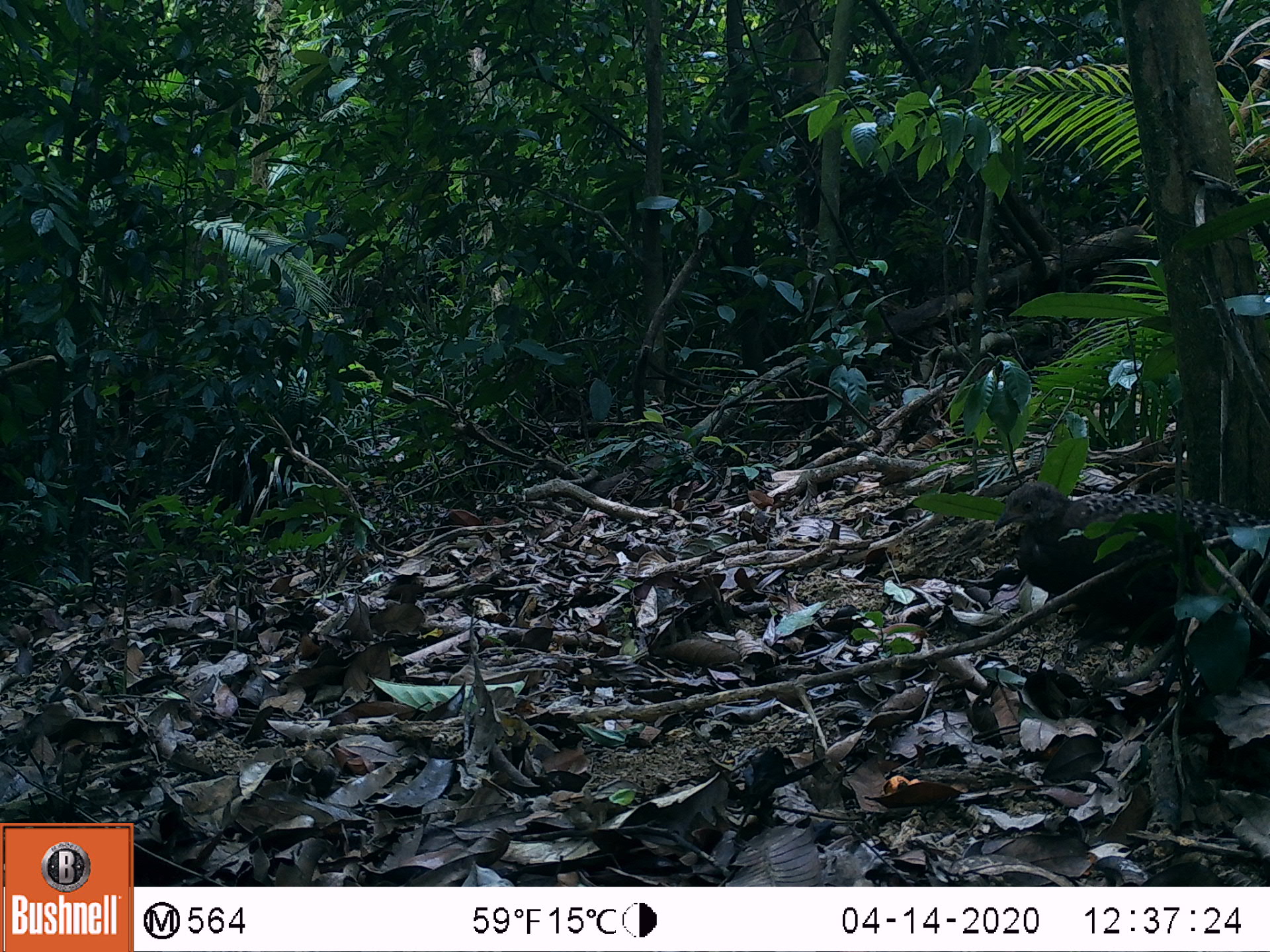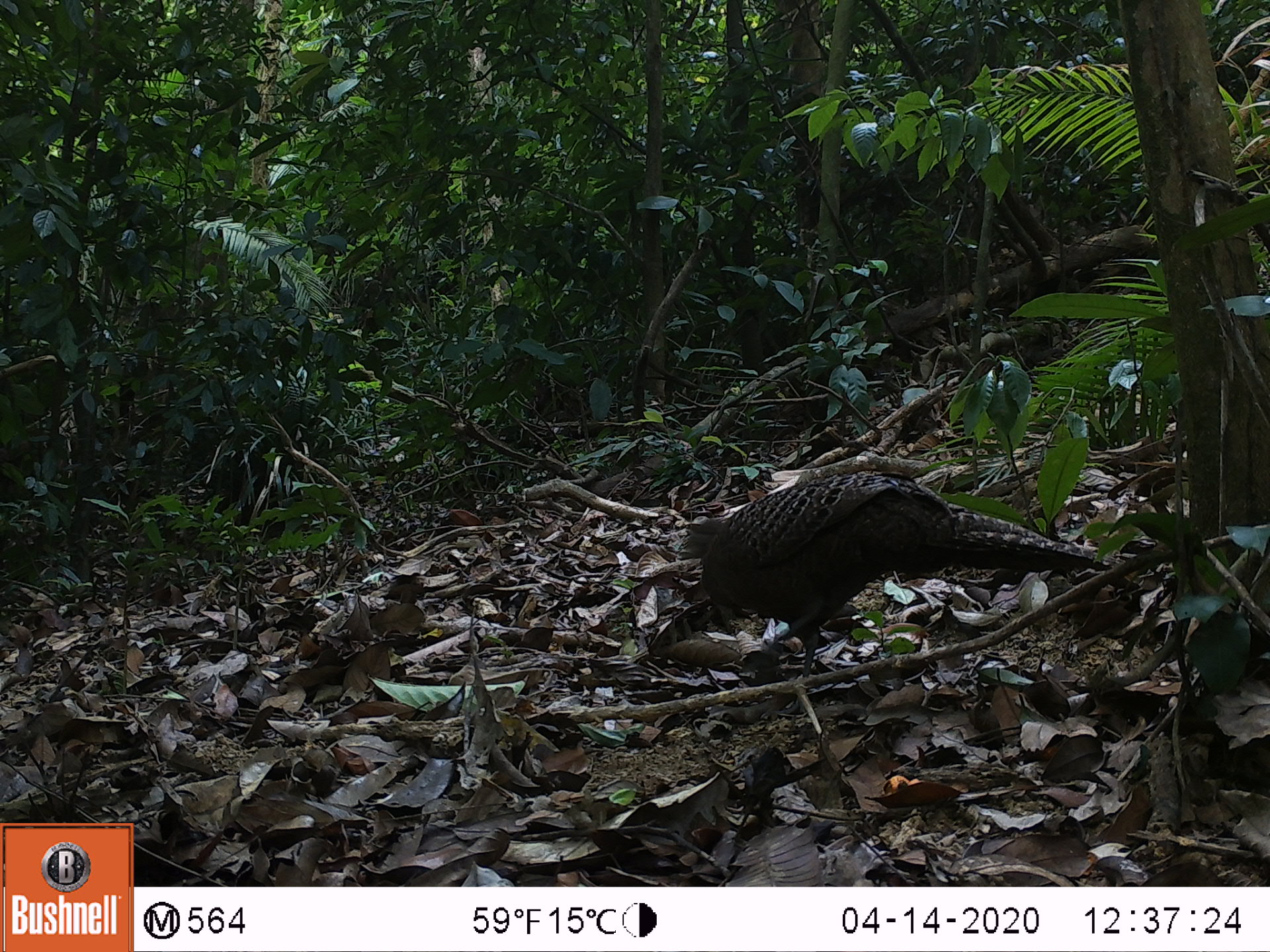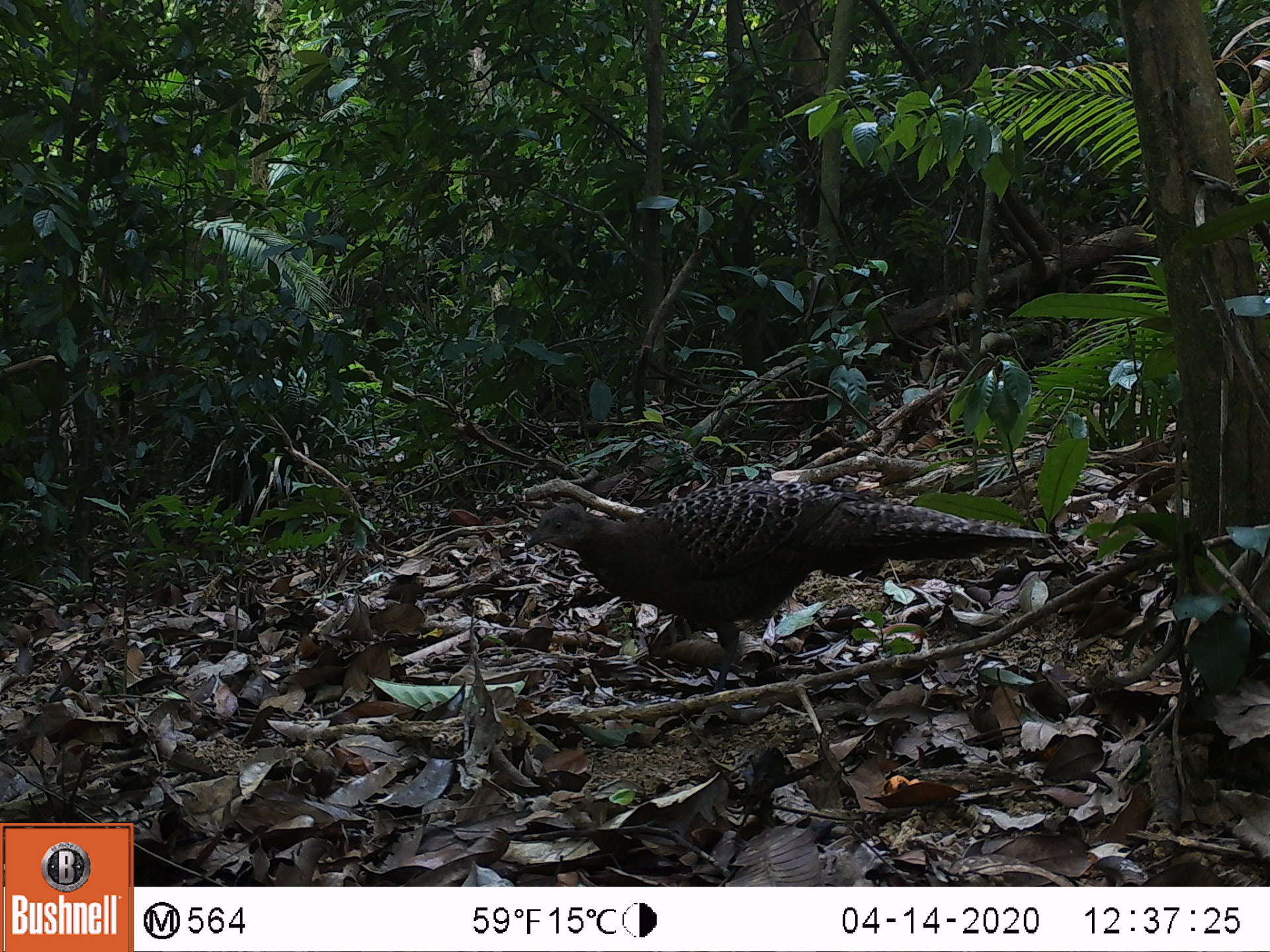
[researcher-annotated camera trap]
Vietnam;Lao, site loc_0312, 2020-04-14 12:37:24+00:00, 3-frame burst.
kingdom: Animalia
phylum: Chordata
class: Aves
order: Galliformes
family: Phasianidae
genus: Polyplectron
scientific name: Polyplectron bicalcaratum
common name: gray peacock-pheasant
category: grey peacock pheasant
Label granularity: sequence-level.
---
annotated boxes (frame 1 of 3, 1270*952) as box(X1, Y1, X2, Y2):
grey peacock pheasant: box(991, 478, 1270, 663)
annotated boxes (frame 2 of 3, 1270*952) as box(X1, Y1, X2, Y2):
grey peacock pheasant: box(676, 469, 1141, 716)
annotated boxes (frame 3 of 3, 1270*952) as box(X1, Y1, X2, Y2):
grey peacock pheasant: box(524, 479, 1053, 693)